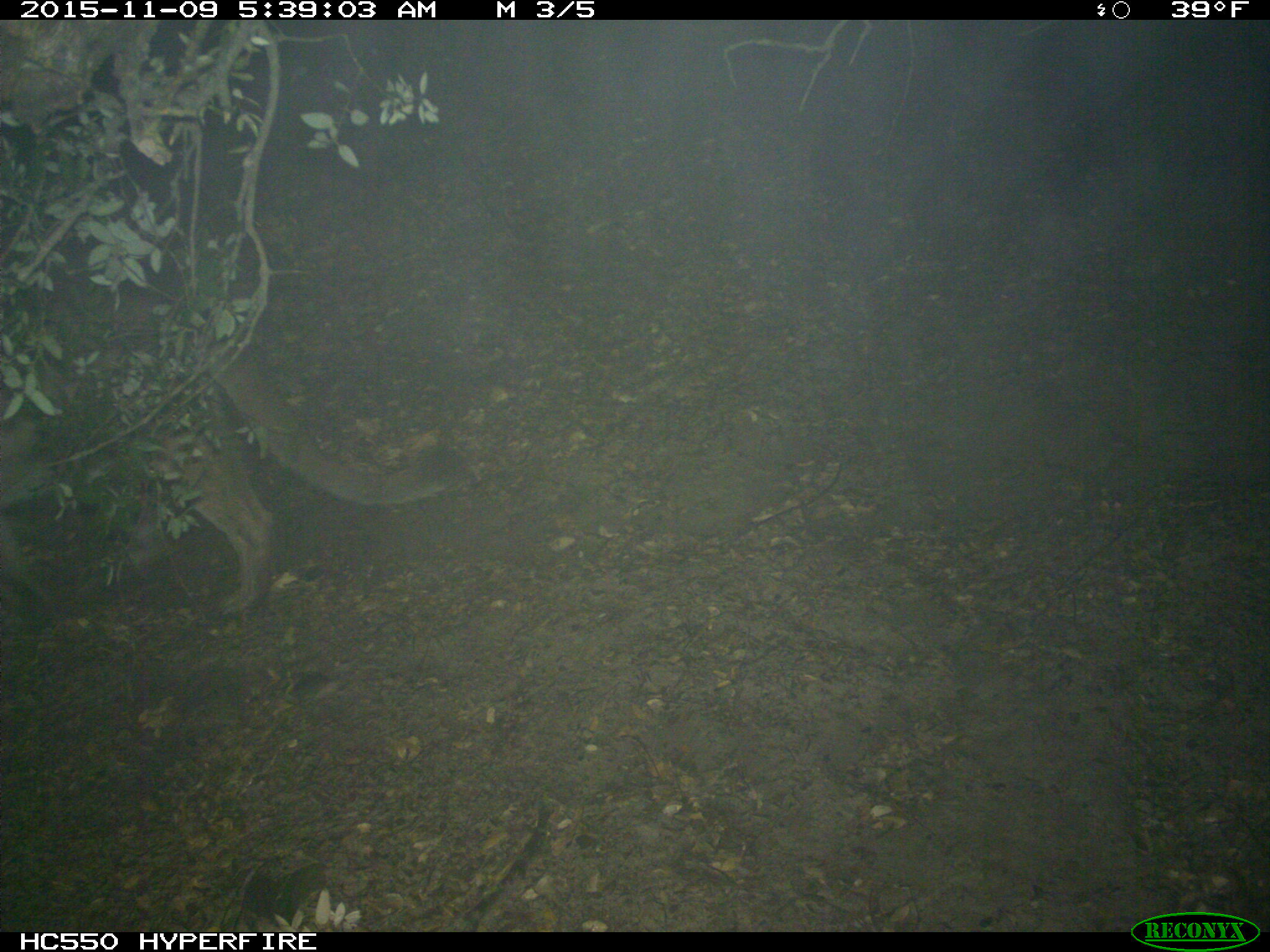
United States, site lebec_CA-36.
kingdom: Animalia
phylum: Chordata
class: Mammalia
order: Carnivora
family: Felidae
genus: Puma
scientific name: Puma concolor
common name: mountain lion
Puma concolor (mountain lion).